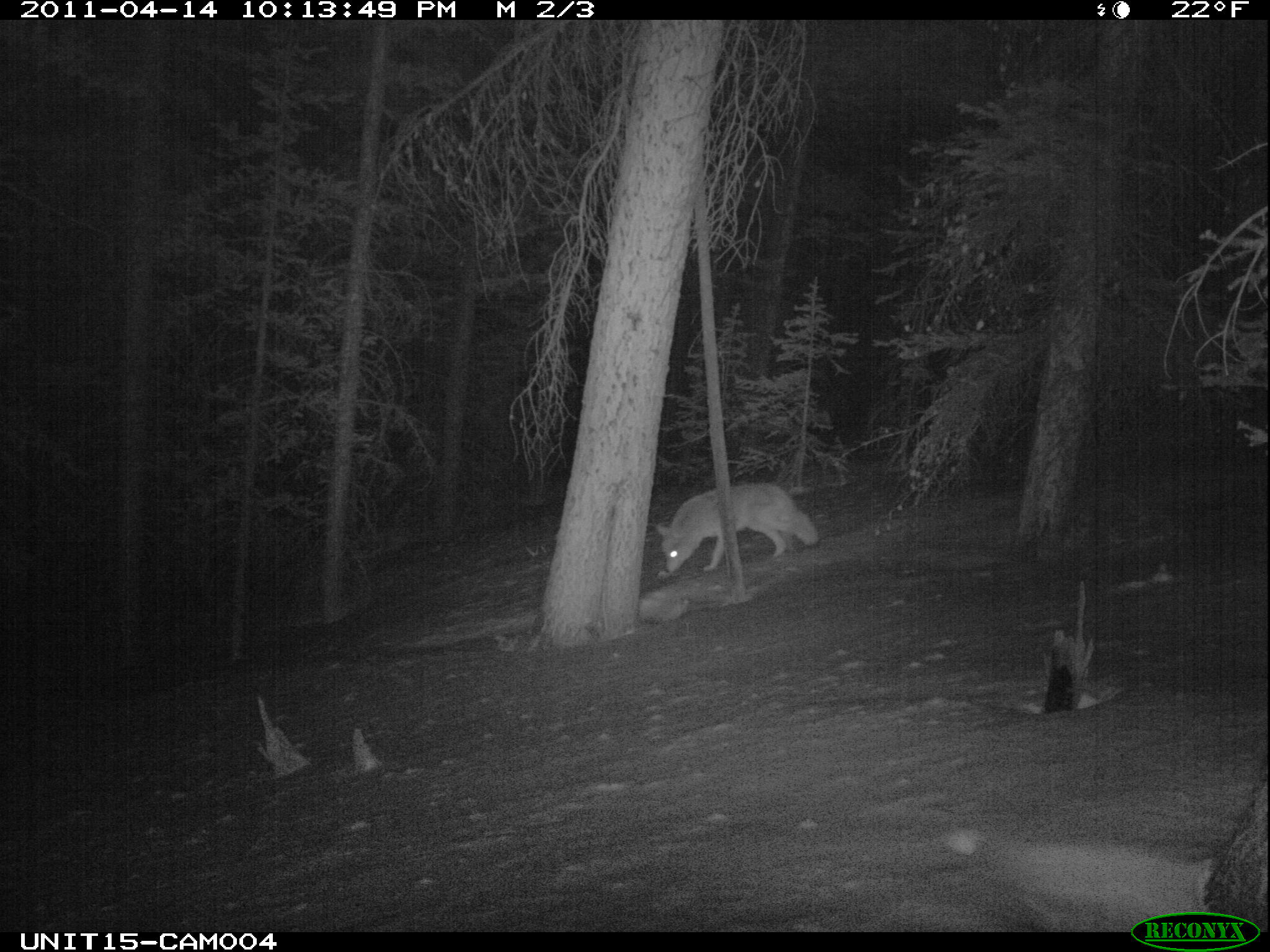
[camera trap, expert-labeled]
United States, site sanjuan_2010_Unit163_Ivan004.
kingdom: Animalia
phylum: Chordata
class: Mammalia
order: Carnivora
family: Canidae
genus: Canis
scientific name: Canis latrans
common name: coyote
Canis latrans (coyote).